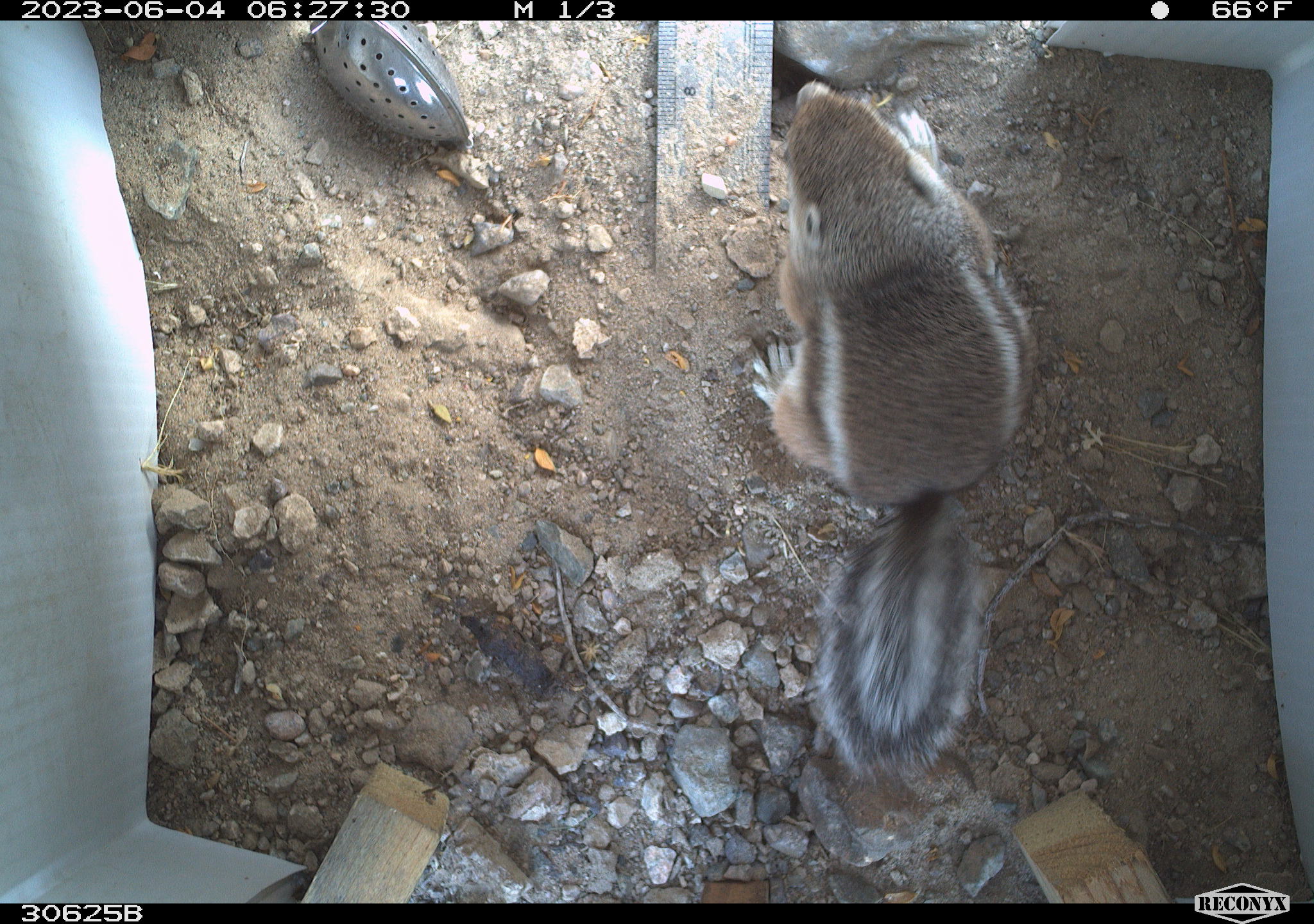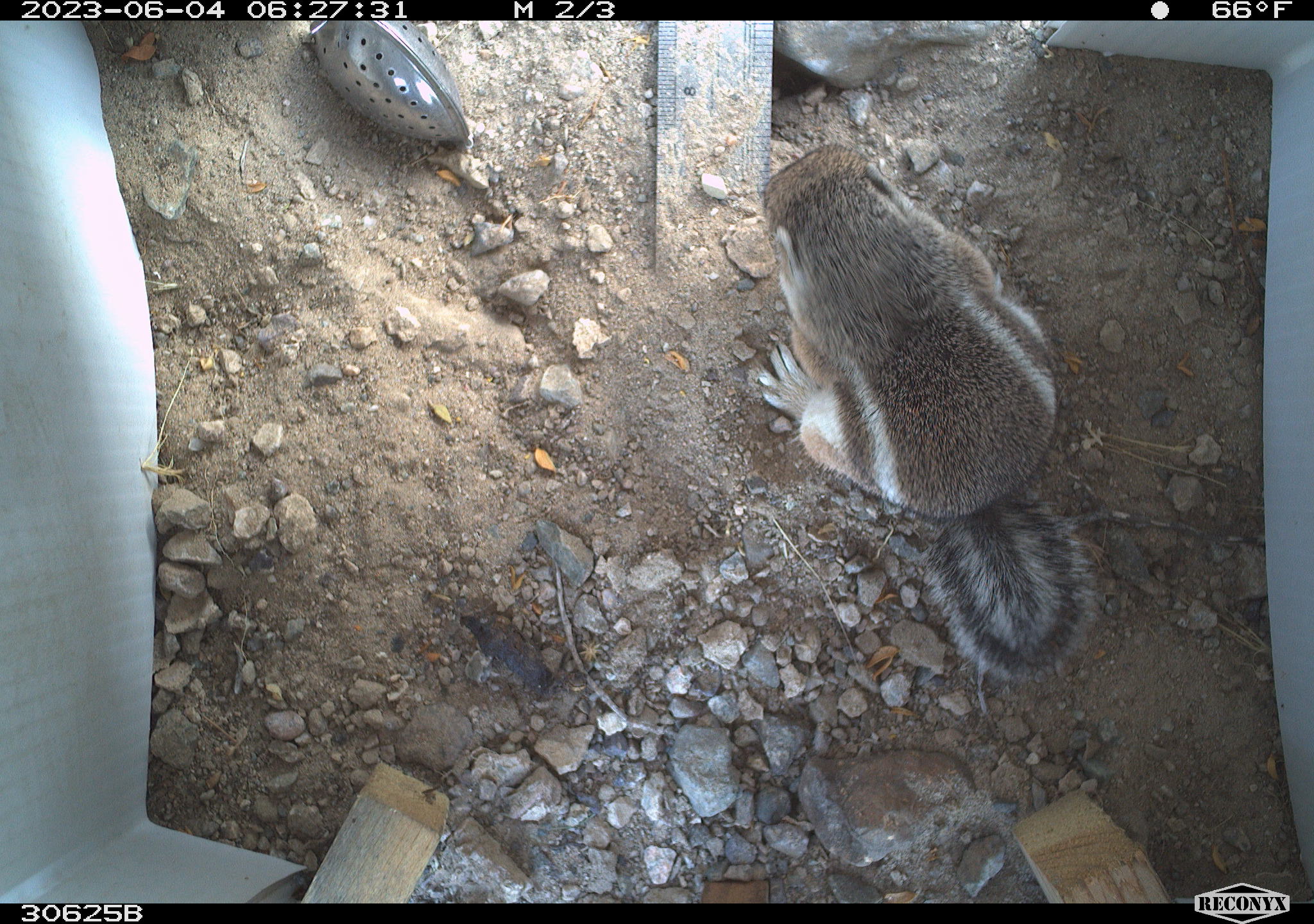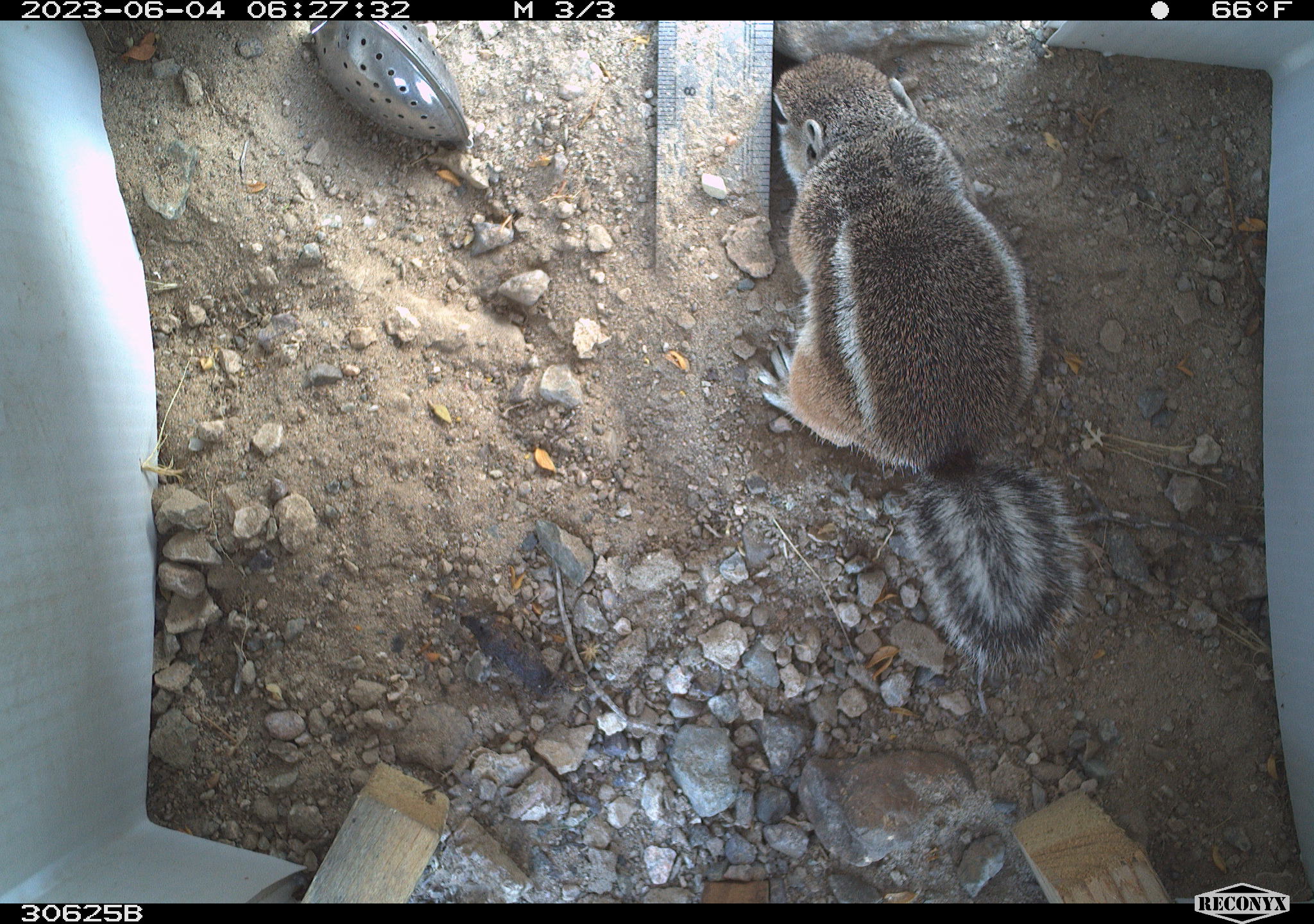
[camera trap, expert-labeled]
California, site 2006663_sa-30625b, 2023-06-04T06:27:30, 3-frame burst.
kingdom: Animalia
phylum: Chordata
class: Mammalia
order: Rodentia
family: Sciuridae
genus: Ammospermophilus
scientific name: Ammospermophilus leucurus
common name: white-tailed antelope squirrel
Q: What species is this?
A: White-tailed antelope squirrel (Ammospermophilus leucurus).